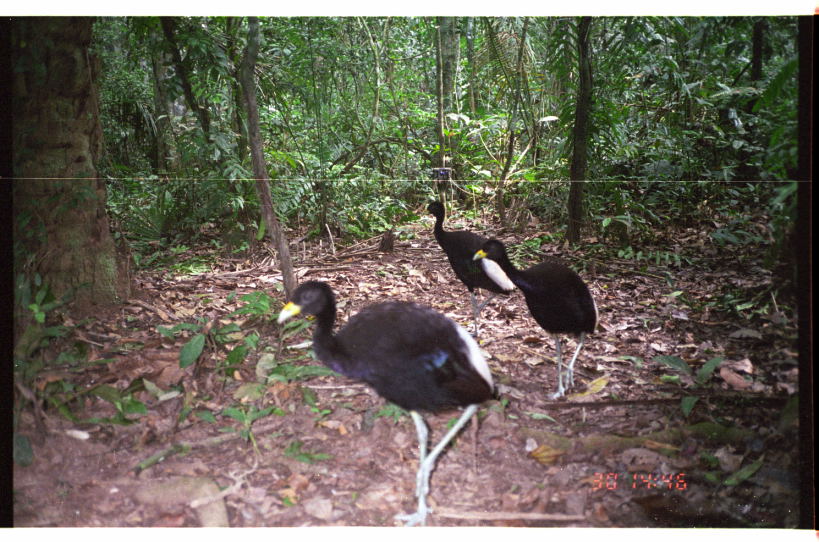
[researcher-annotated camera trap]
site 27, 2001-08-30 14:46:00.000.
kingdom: Animalia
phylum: Chordata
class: Aves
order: Gruiformes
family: Psophiidae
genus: Psophia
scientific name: Psophia leucoptera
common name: pale-winged trumpeter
Psophia leucoptera (pale-winged trumpeter).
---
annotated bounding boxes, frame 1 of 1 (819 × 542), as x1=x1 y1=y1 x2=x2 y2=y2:
psophia leucoptera: x1=269 y1=279 x2=504 y2=529; x1=471 y1=235 x2=600 y2=401; x1=423 y1=198 x2=521 y2=341